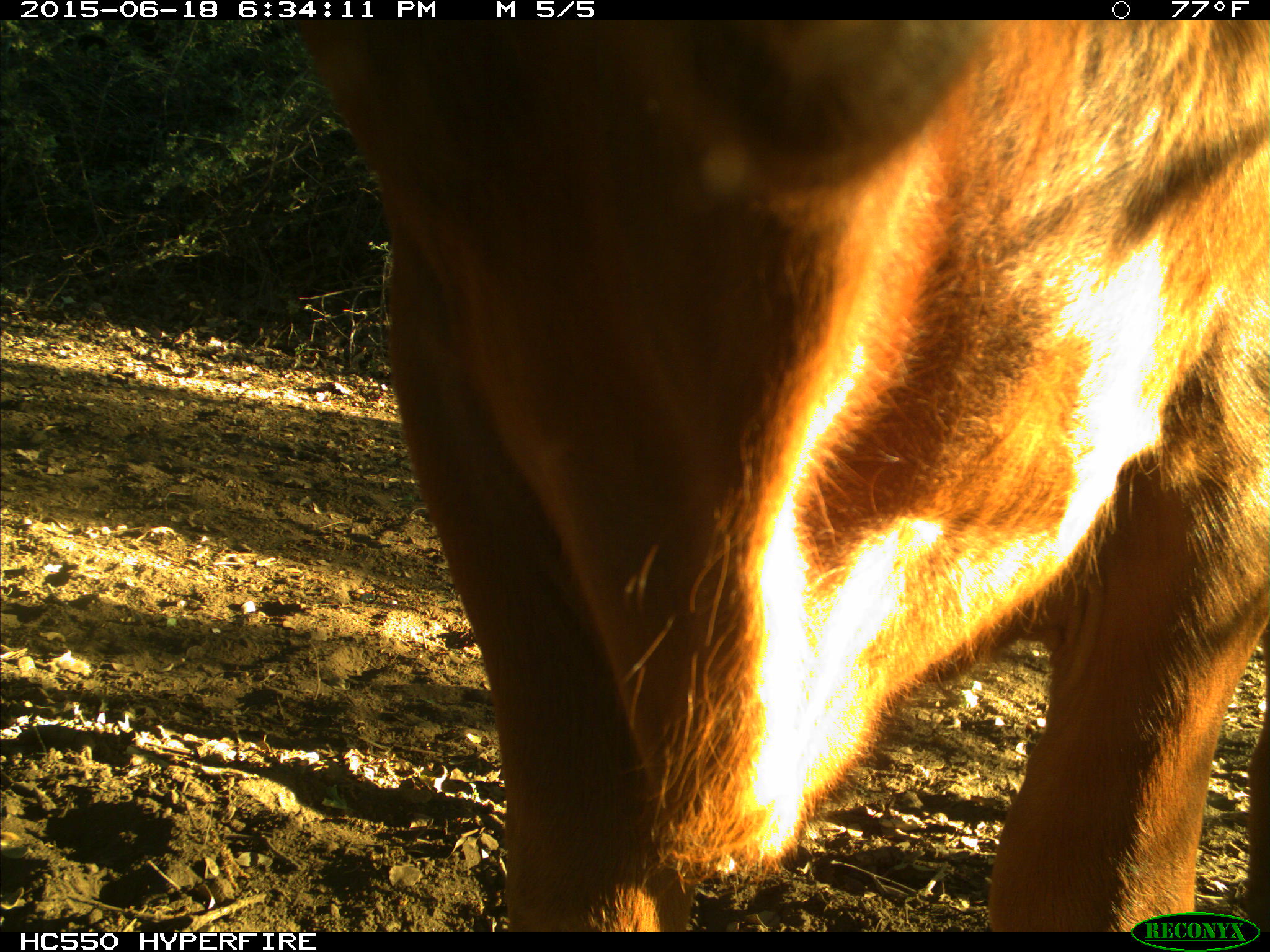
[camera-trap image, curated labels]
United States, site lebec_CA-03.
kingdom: Animalia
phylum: Chordata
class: Mammalia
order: Artiodactyla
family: Bovidae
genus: Bos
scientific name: Bos taurus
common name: domestic cow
Bos taurus (domestic cow).